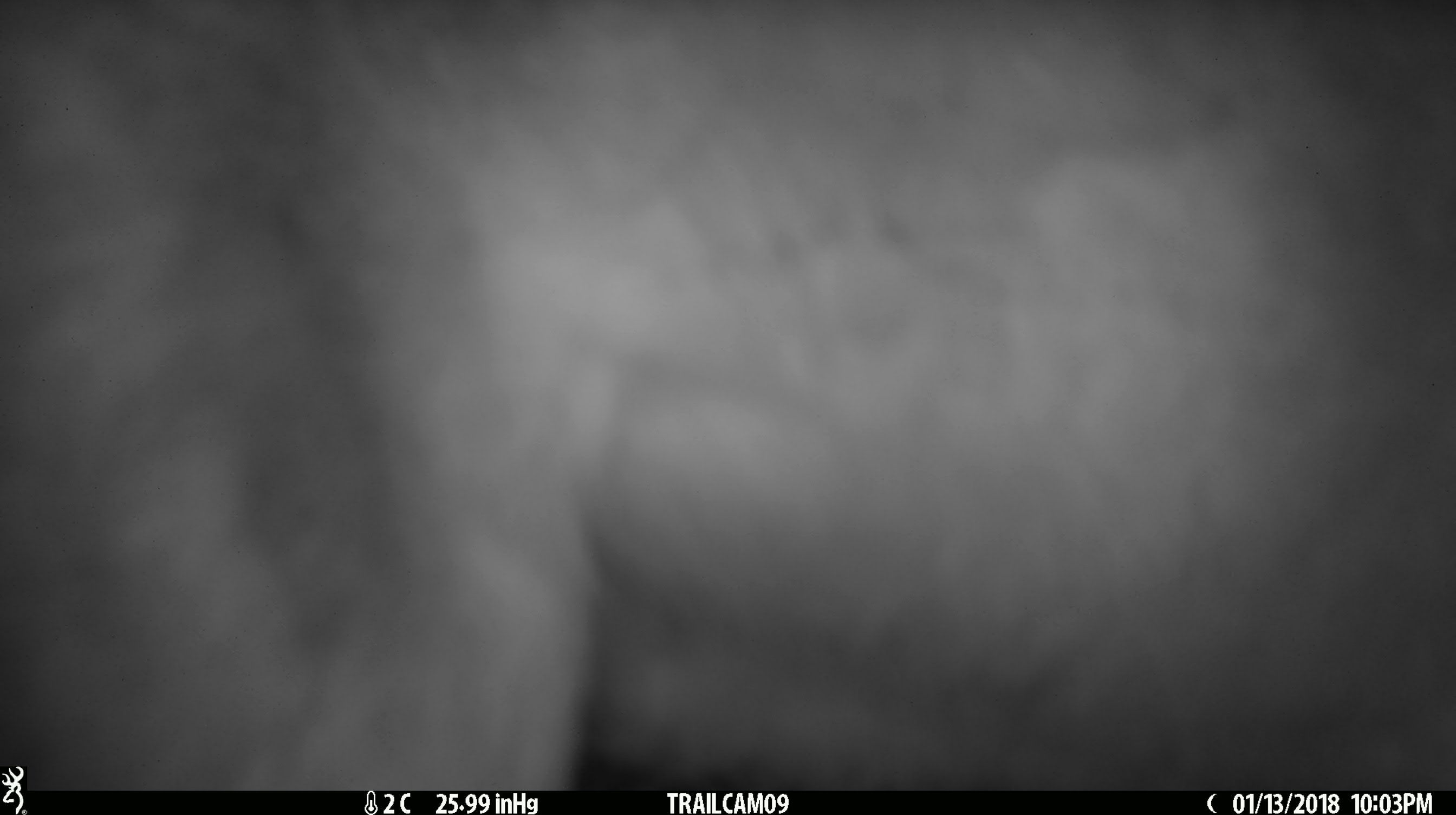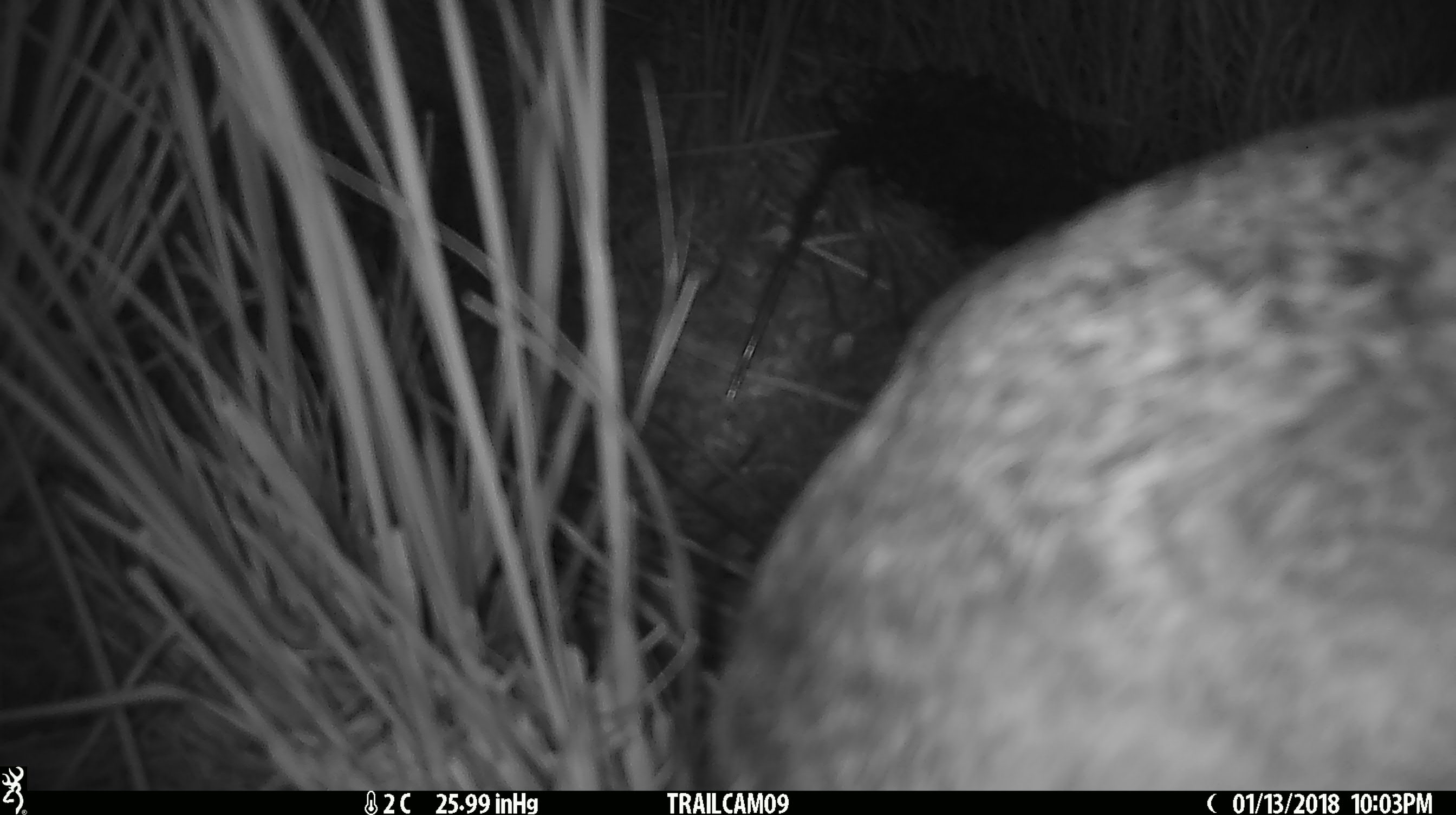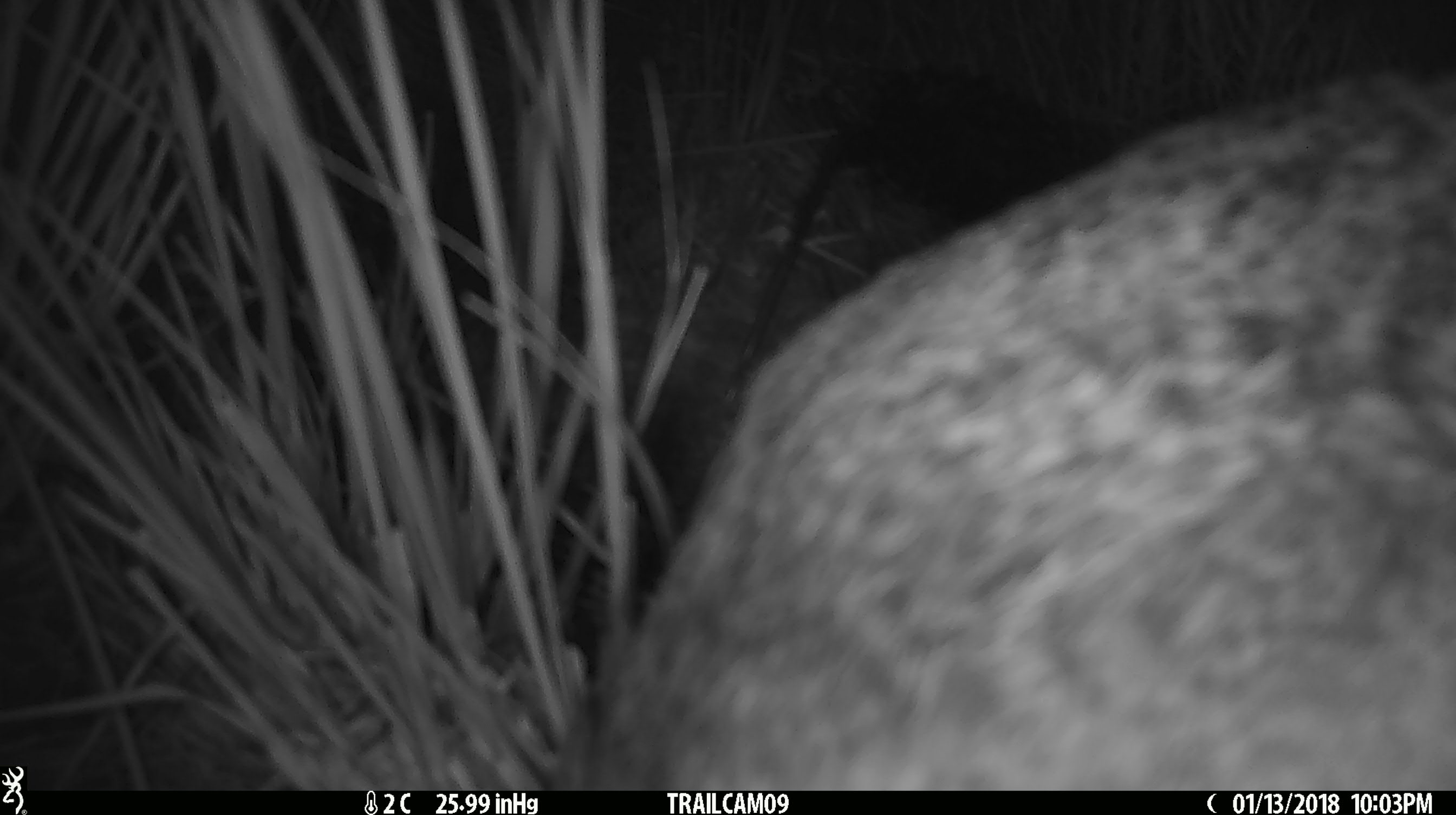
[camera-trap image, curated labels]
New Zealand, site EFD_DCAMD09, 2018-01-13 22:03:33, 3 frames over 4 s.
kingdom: Animalia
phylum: Chordata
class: Mammalia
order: Lagomorpha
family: Leporidae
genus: Lepus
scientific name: Lepus europaeus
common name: brown hare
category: hare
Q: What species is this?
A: Hare (brown hare) (Lepus europaeus).